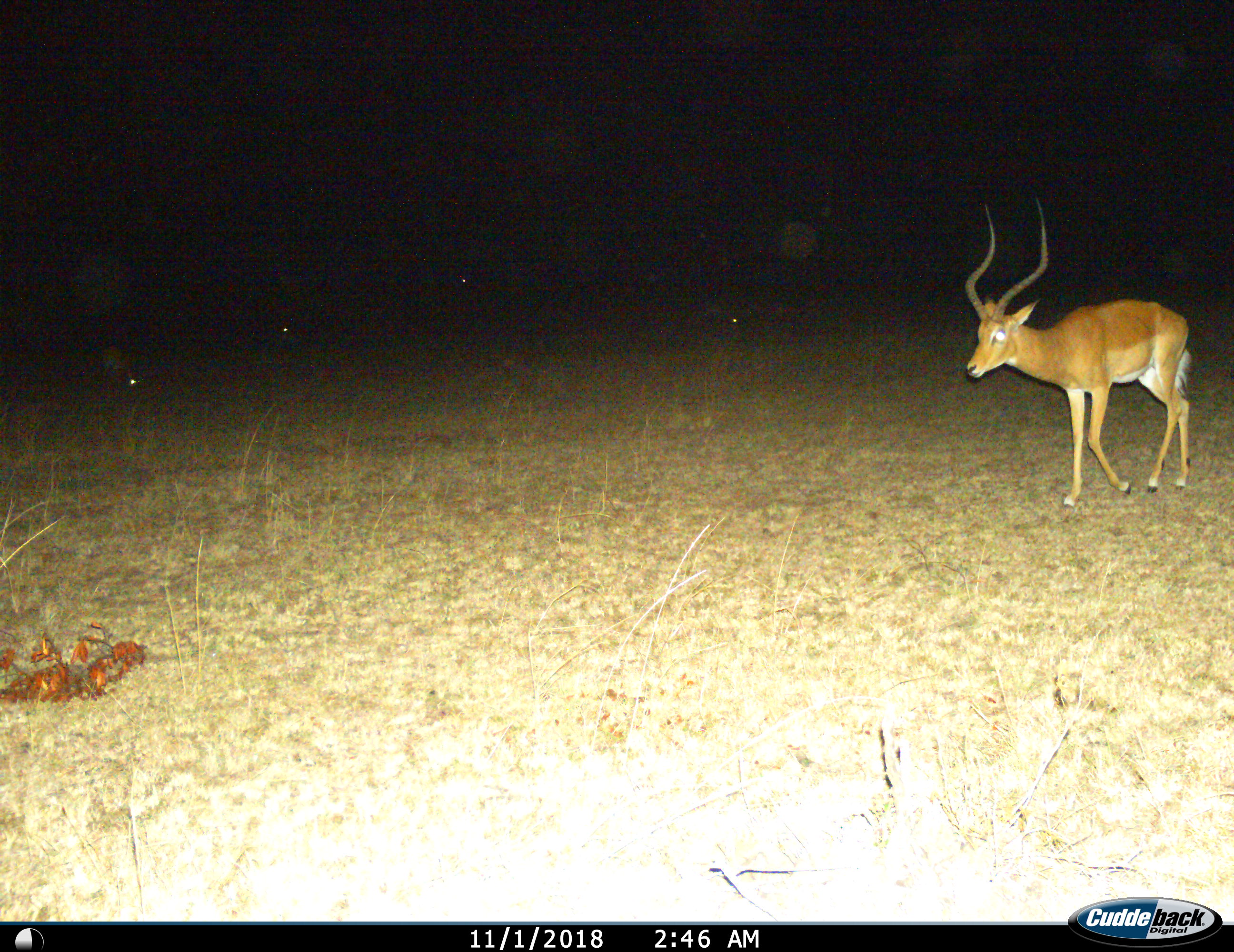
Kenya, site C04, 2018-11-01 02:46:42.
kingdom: Animalia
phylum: Chordata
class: Mammalia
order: Artiodactyla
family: Bovidae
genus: Aepyceros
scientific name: Aepyceros melampus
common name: impala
Impala (Aepyceros melampus), count 1. Behavior (volunteer vote fractions): standing 0%, resting 0%, moving 90%, interacting 0%. Young present (vote fraction): 0%. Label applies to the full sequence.